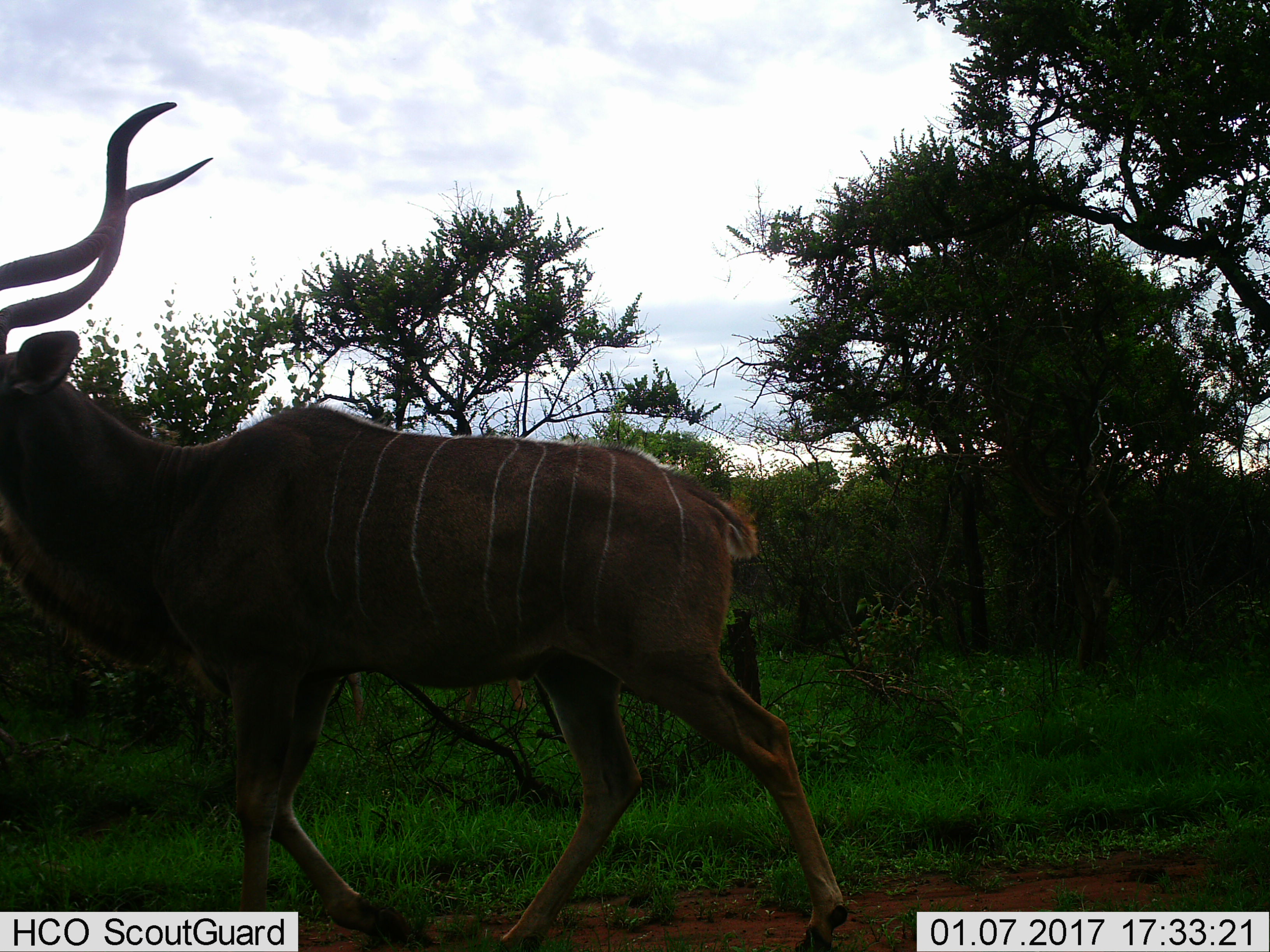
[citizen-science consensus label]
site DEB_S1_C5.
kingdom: Animalia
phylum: Chordata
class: Mammalia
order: Artiodactyla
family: Bovidae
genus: Tragelaphus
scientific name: Tragelaphus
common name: kudu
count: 1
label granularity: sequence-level